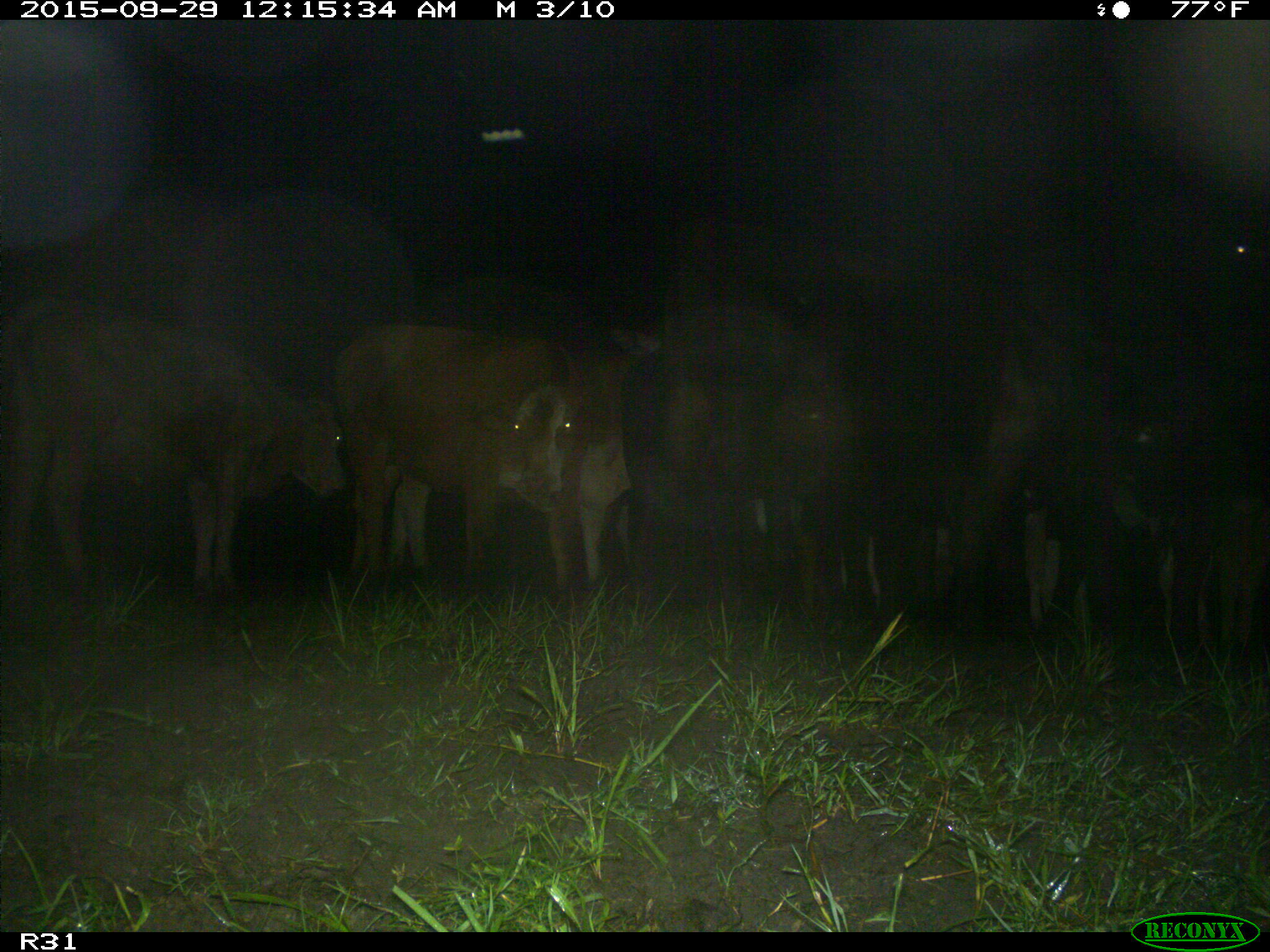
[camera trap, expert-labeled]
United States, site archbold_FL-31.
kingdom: Animalia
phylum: Chordata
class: Mammalia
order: Artiodactyla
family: Bovidae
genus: Bos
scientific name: Bos taurus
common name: domestic cow